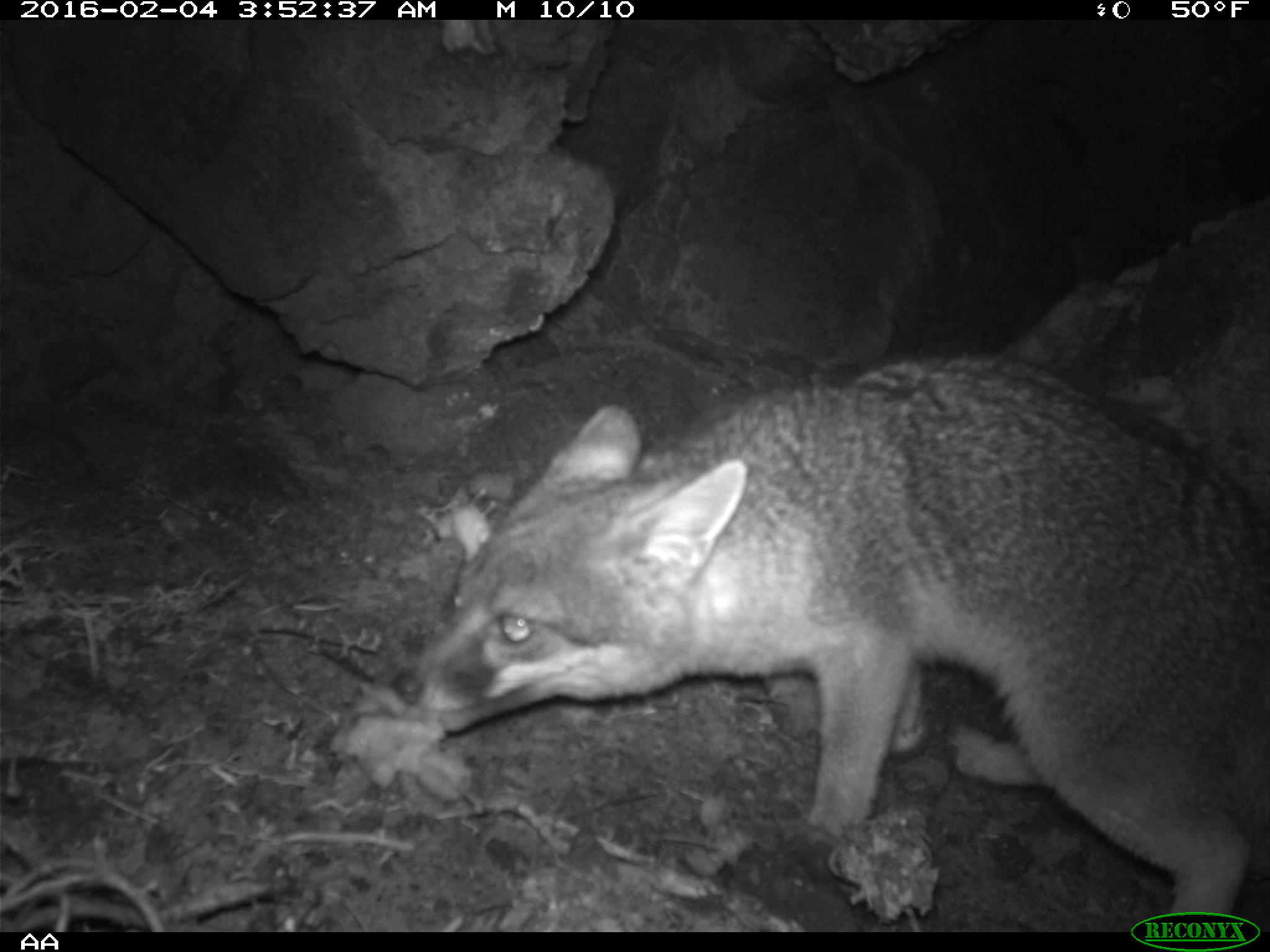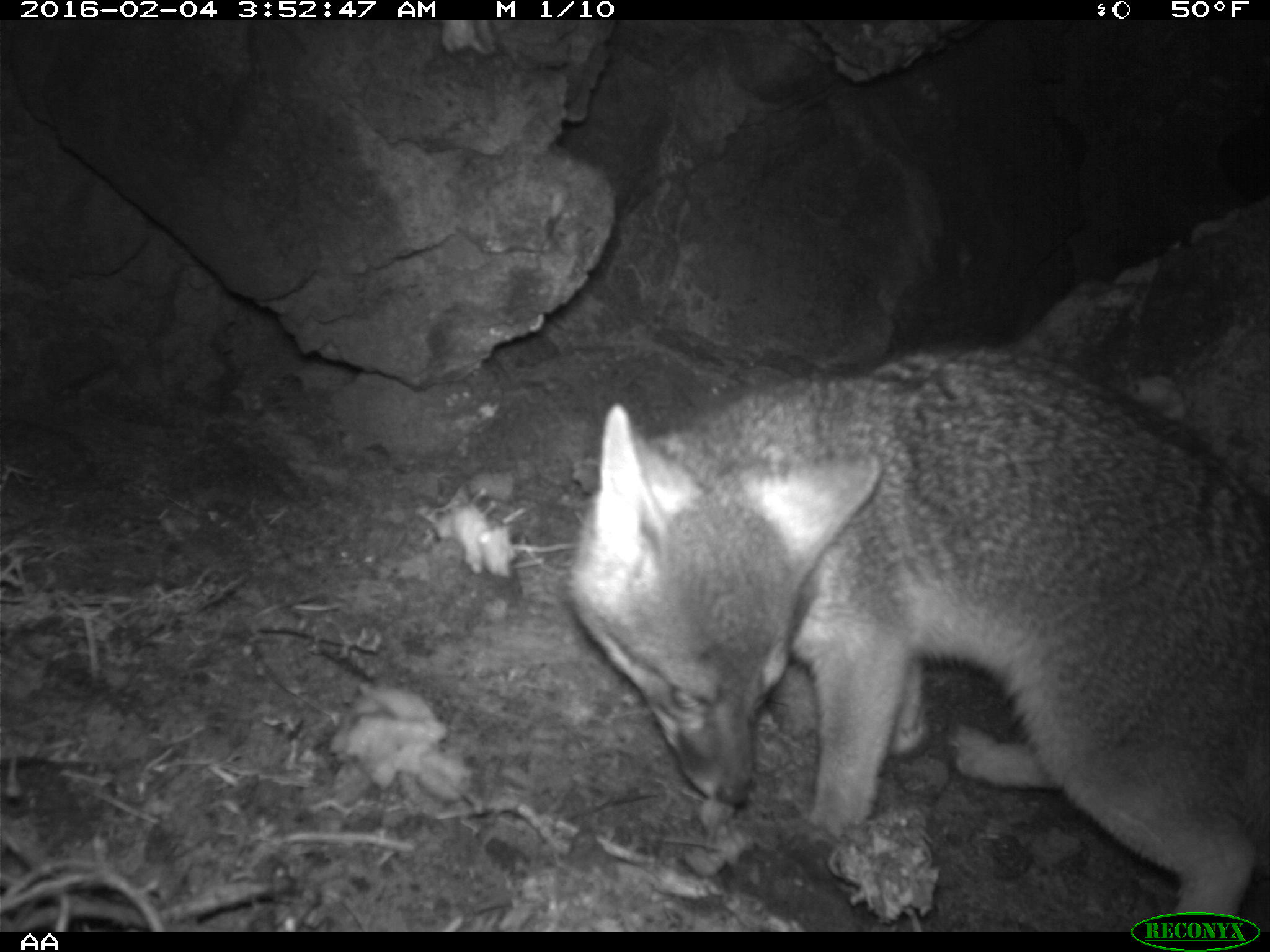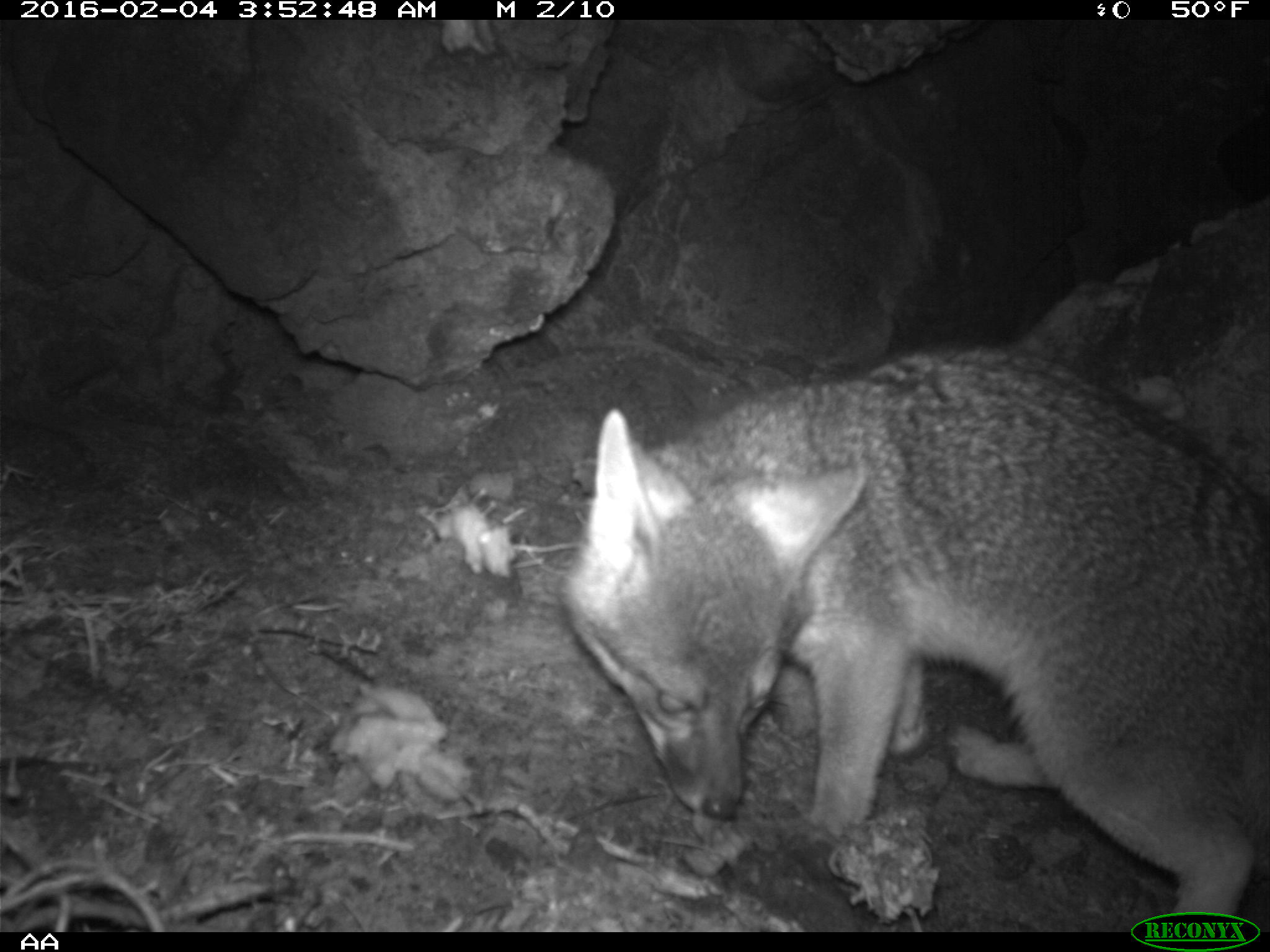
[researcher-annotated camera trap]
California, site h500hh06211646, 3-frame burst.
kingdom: Animalia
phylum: Chordata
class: Mammalia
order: Carnivora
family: Canidae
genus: Urocyon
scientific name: Urocyon littoralis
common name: island fox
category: fox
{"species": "fox (island fox) (Urocyon littoralis)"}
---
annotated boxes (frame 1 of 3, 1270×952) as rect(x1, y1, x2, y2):
fox: rect(393, 349, 1269, 929)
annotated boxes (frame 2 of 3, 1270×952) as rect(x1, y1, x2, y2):
fox: rect(565, 346, 1269, 929)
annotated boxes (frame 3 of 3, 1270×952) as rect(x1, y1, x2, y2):
fox: rect(559, 343, 1269, 922)